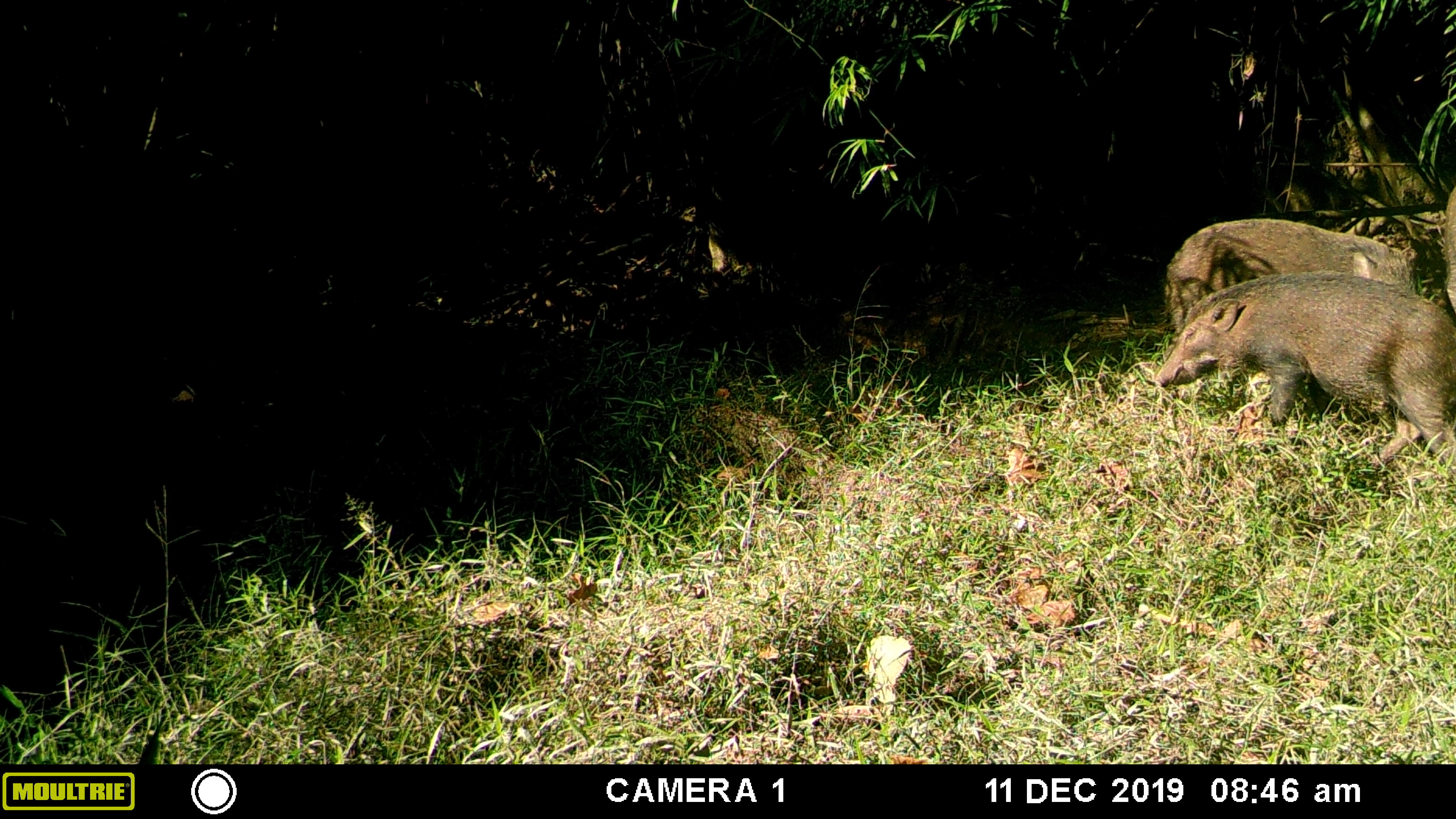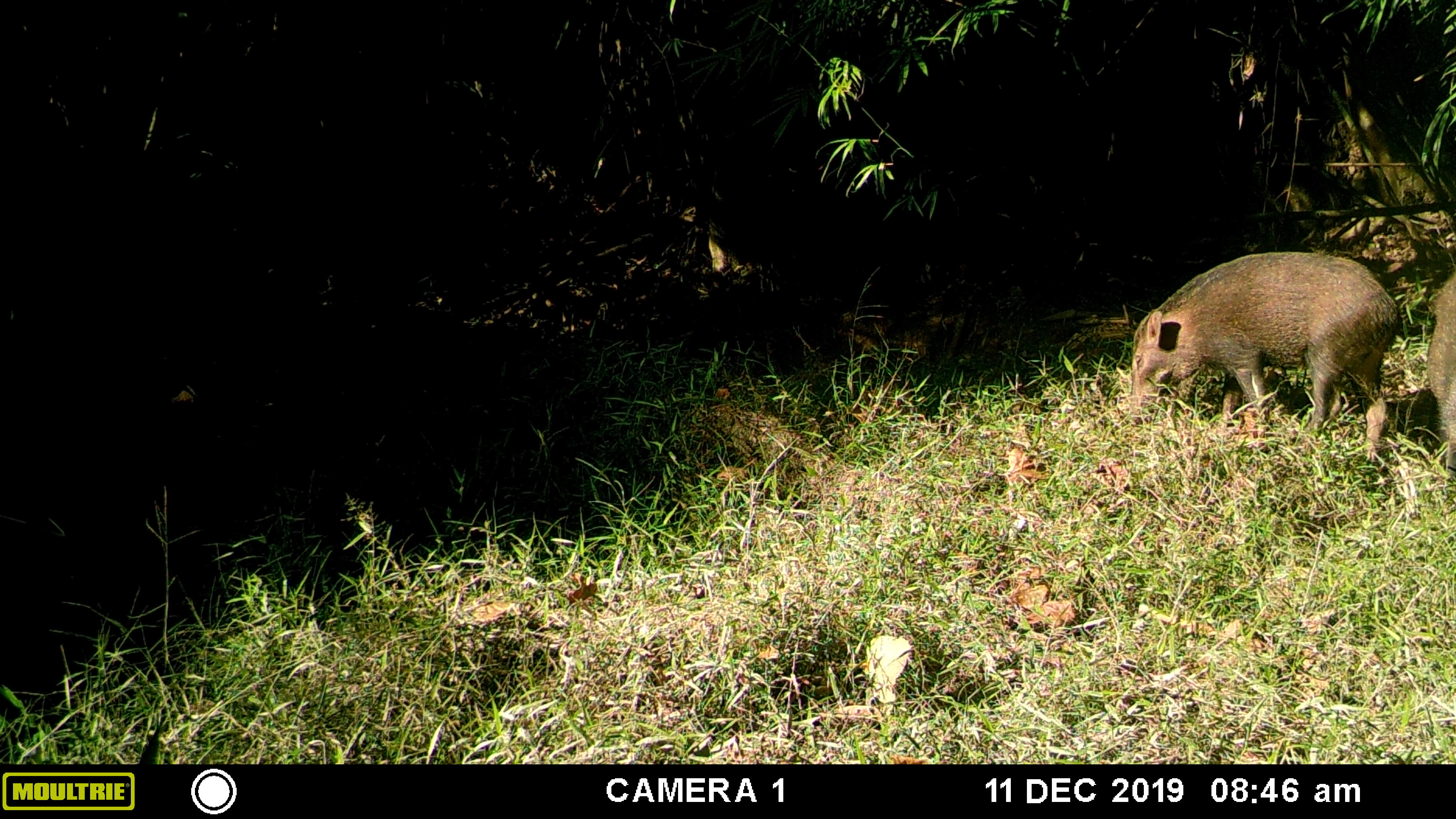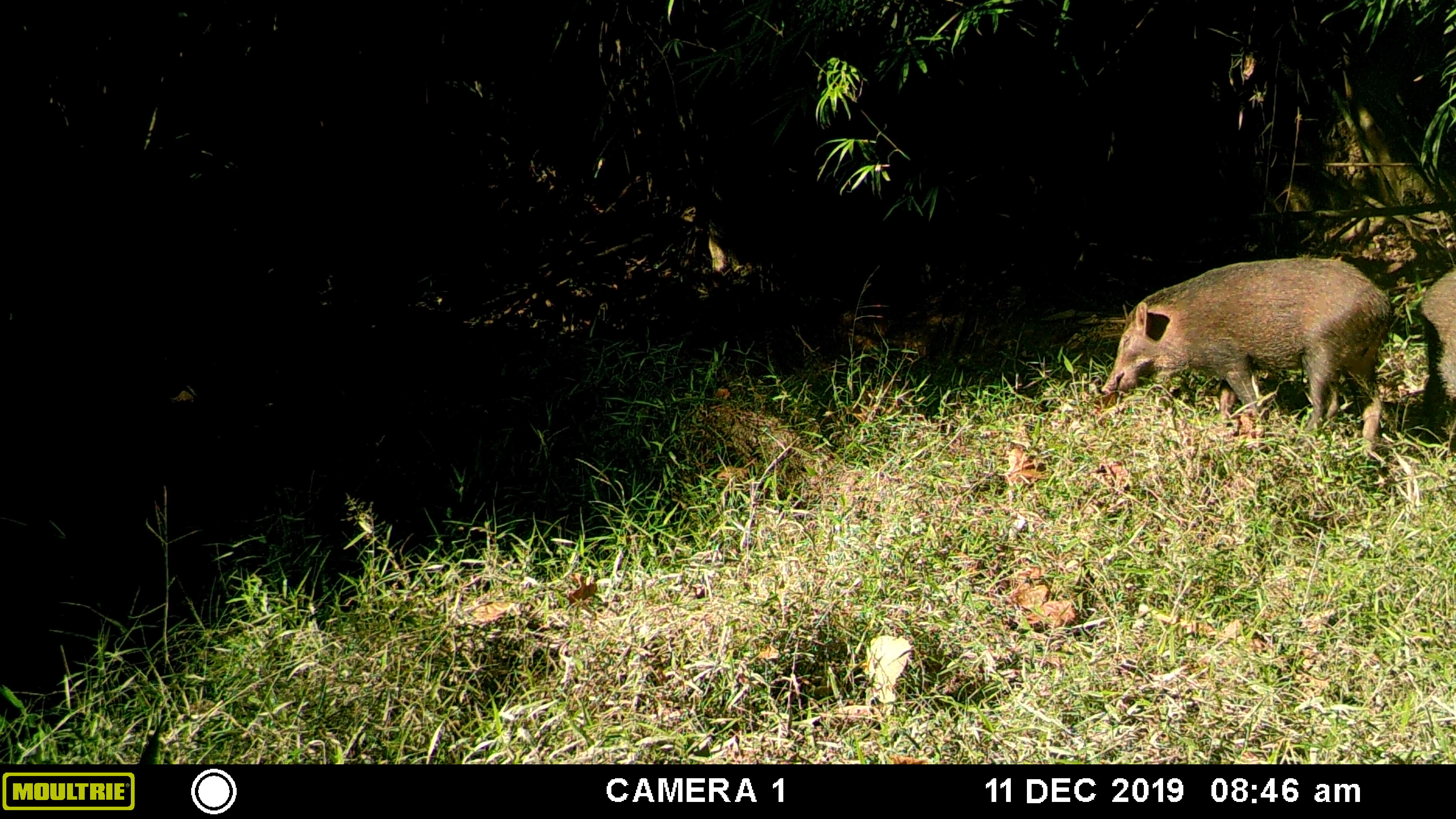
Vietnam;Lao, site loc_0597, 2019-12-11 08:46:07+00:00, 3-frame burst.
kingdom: Animalia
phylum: Chordata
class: Mammalia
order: Artiodactyla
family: Suidae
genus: Sus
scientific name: Sus scrofa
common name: eurasian wild pig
Eurasian wild pig (Sus scrofa). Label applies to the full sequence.